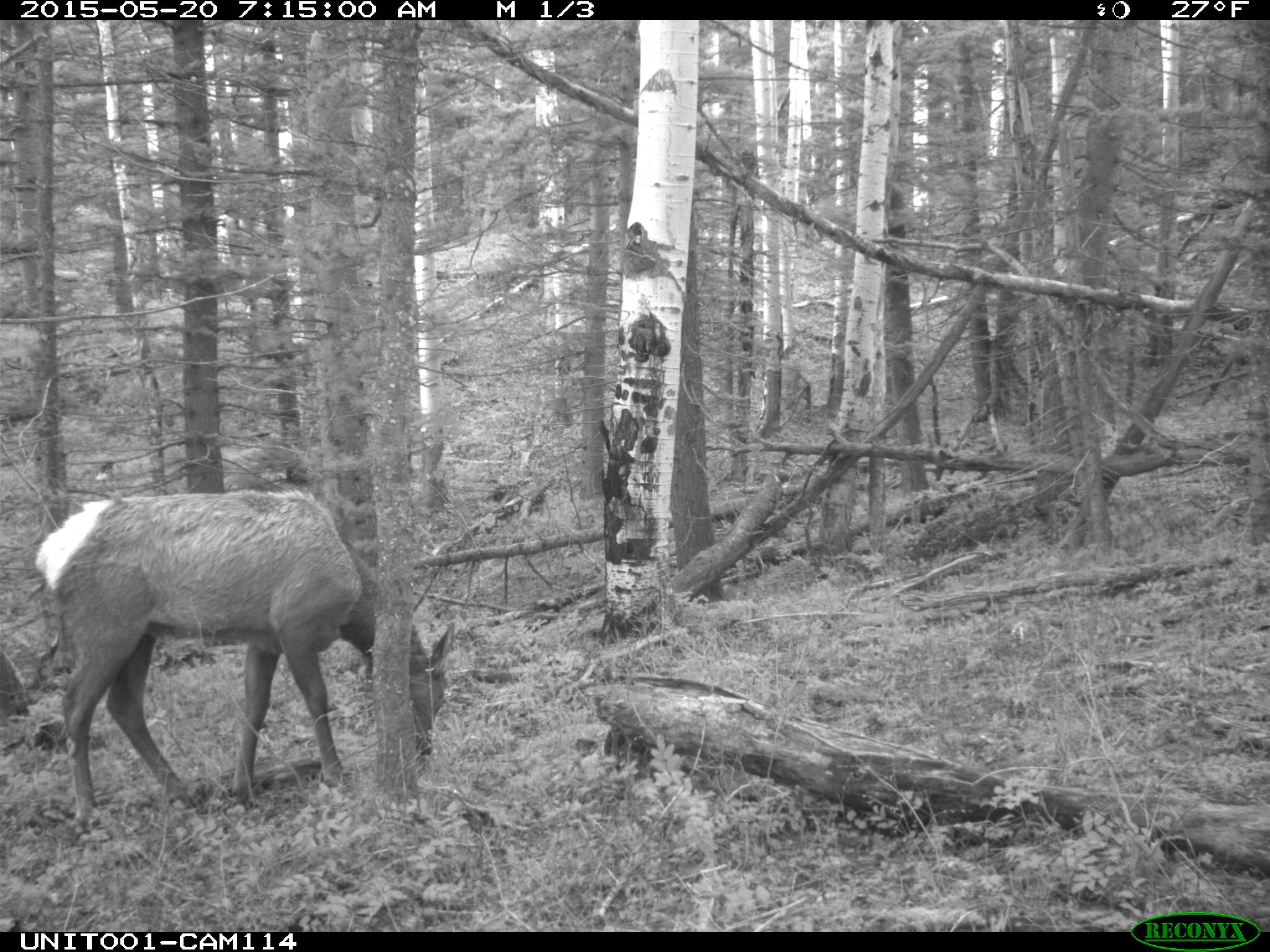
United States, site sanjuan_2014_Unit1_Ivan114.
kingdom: Animalia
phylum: Chordata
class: Mammalia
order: Artiodactyla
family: Cervidae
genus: Cervus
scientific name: Cervus elaphus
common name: red deer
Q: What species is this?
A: Cervus elaphus (red deer).